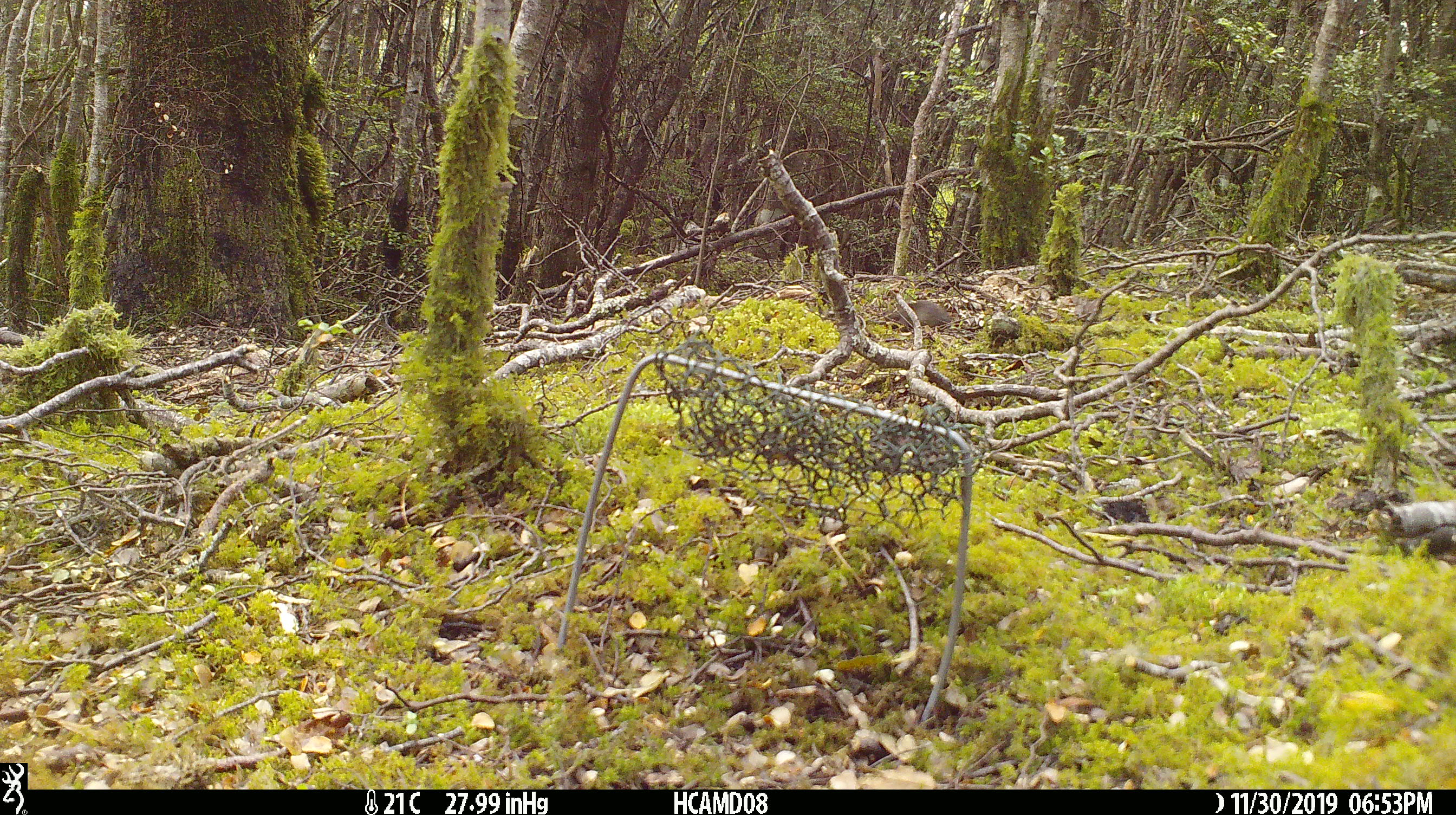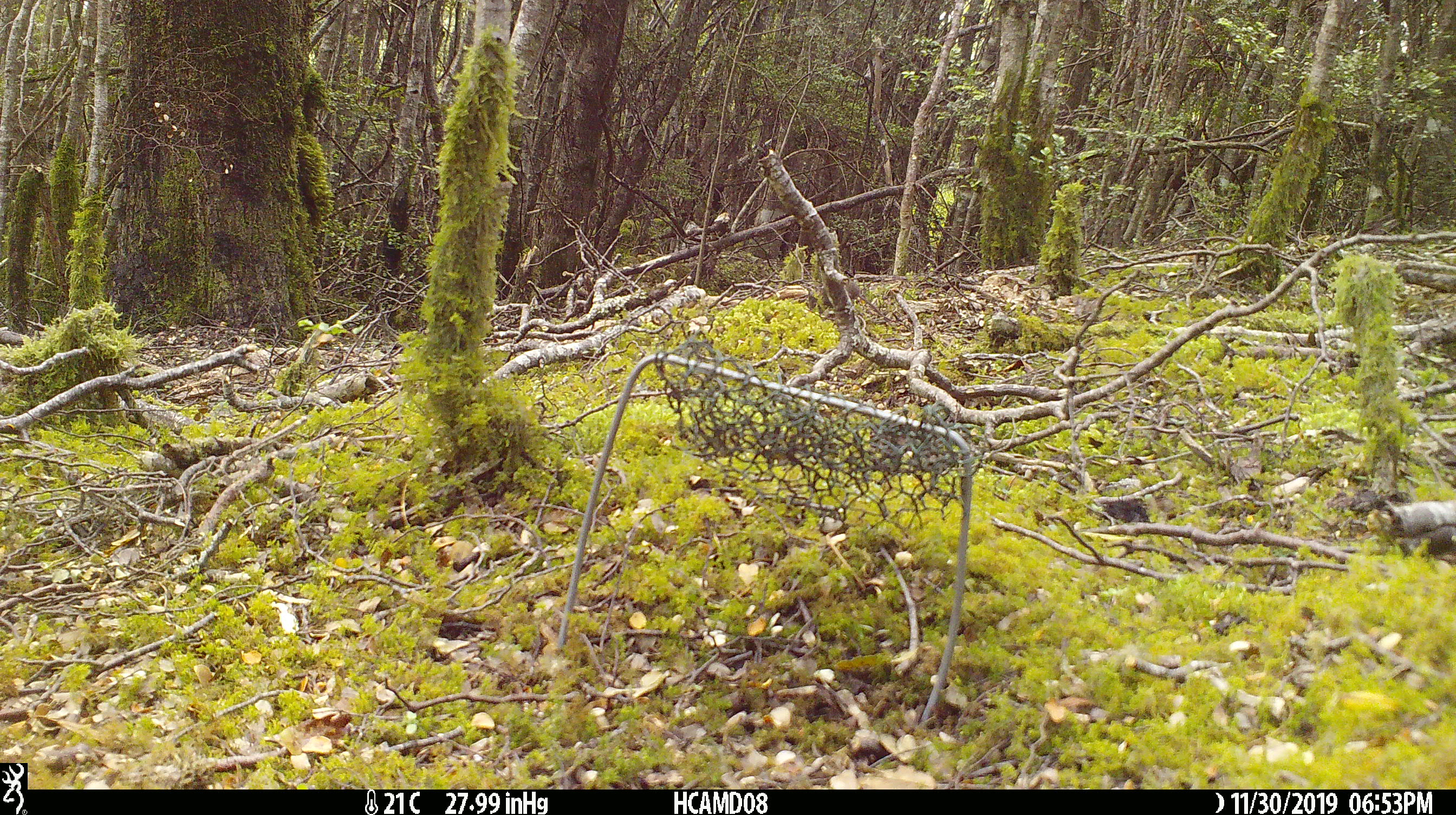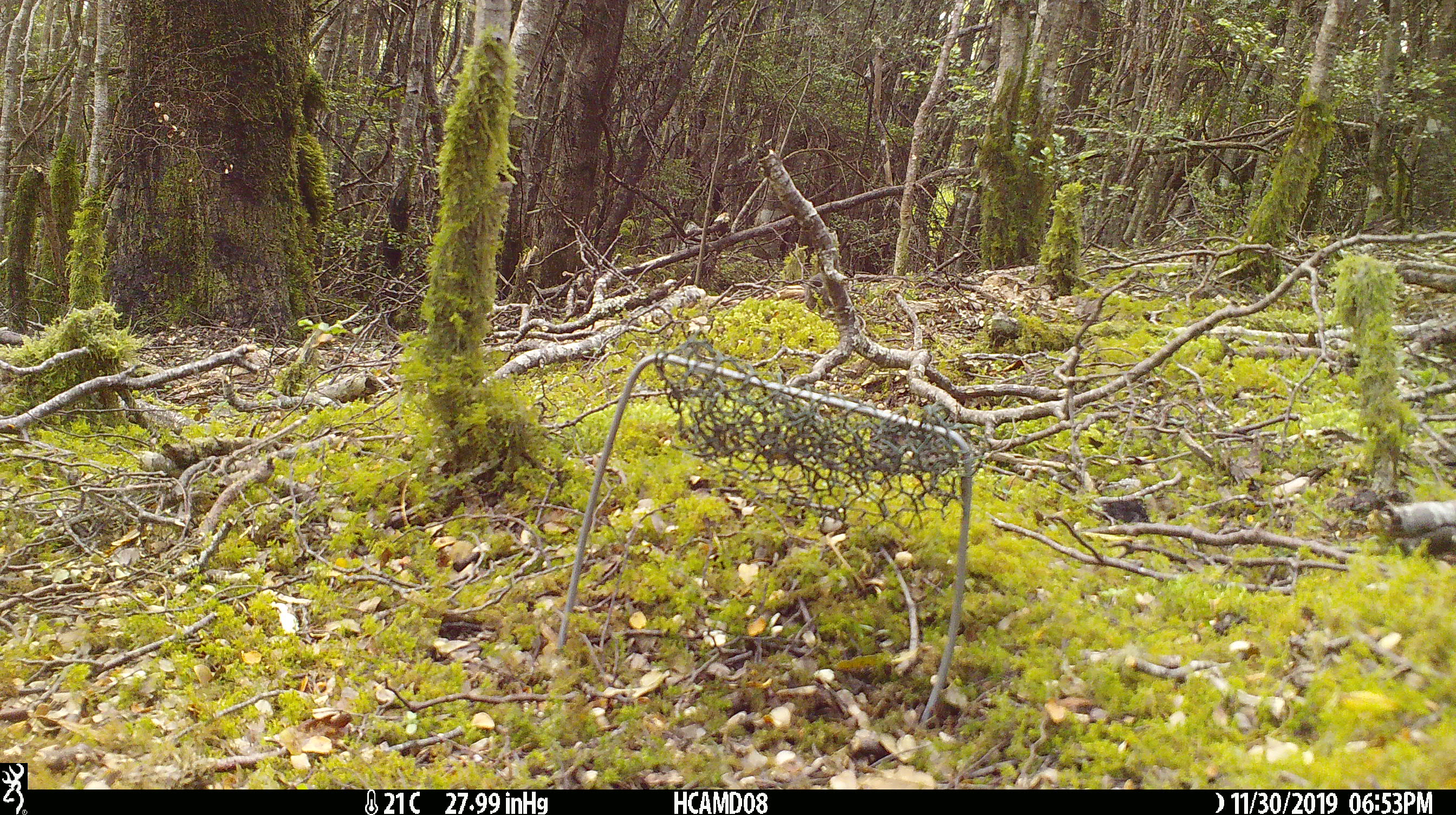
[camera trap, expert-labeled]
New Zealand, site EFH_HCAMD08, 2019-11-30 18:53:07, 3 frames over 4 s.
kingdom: Animalia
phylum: Chordata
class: Mammalia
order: Rodentia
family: Muridae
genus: Mus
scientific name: Mus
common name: mouse